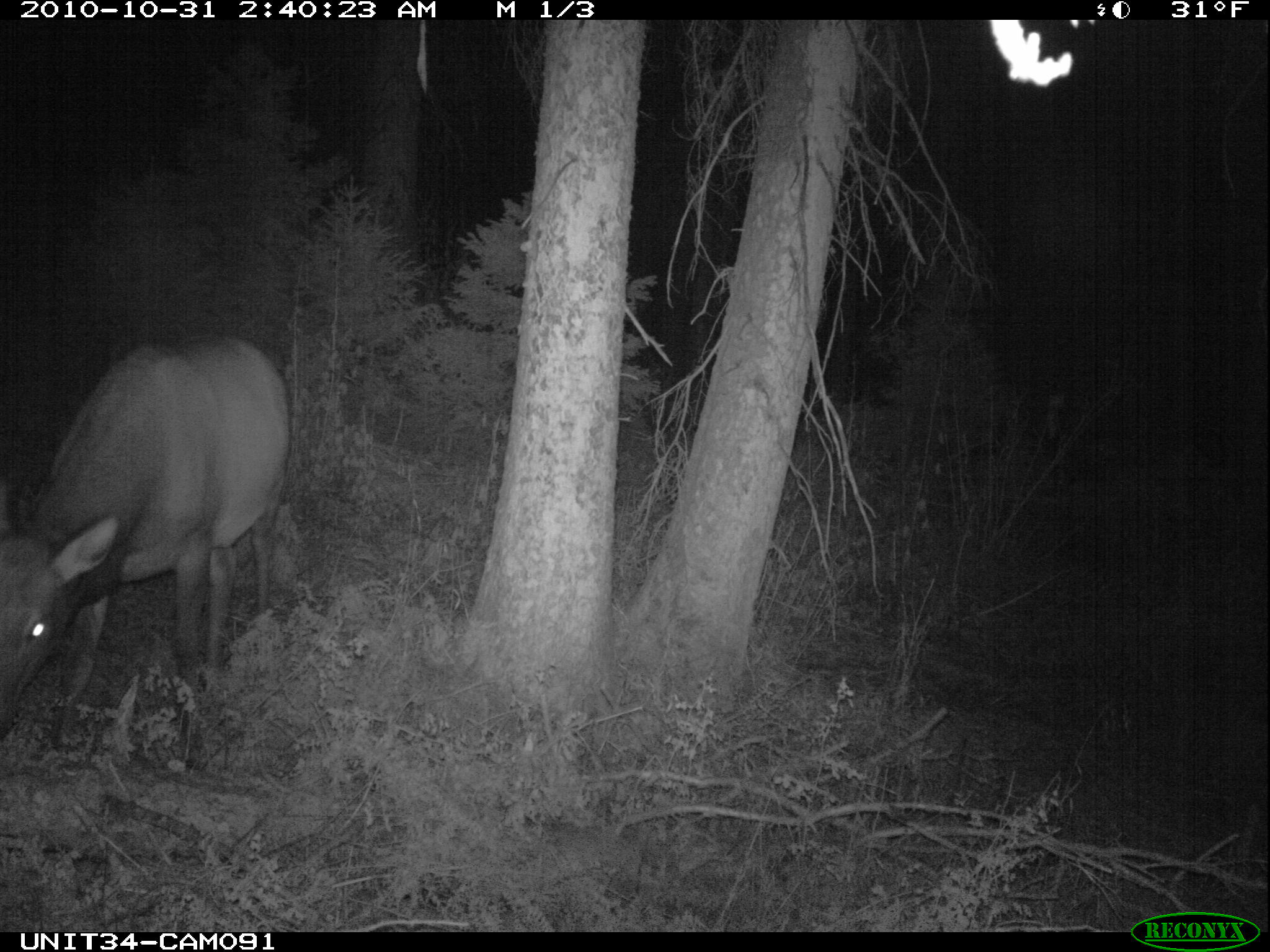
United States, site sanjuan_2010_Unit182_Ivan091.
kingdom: Animalia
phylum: Chordata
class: Mammalia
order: Artiodactyla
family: Cervidae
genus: Cervus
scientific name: Cervus elaphus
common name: red deer